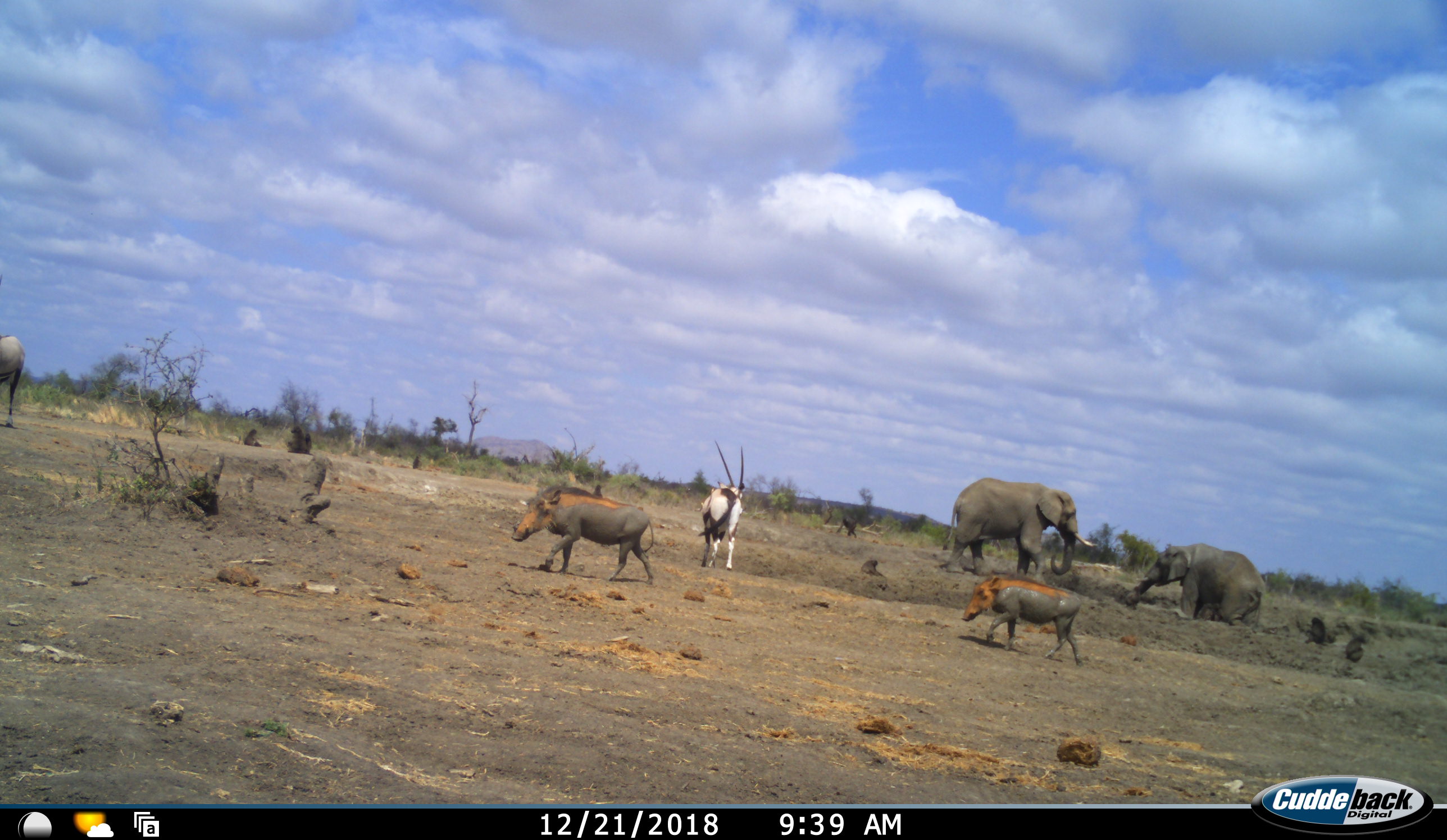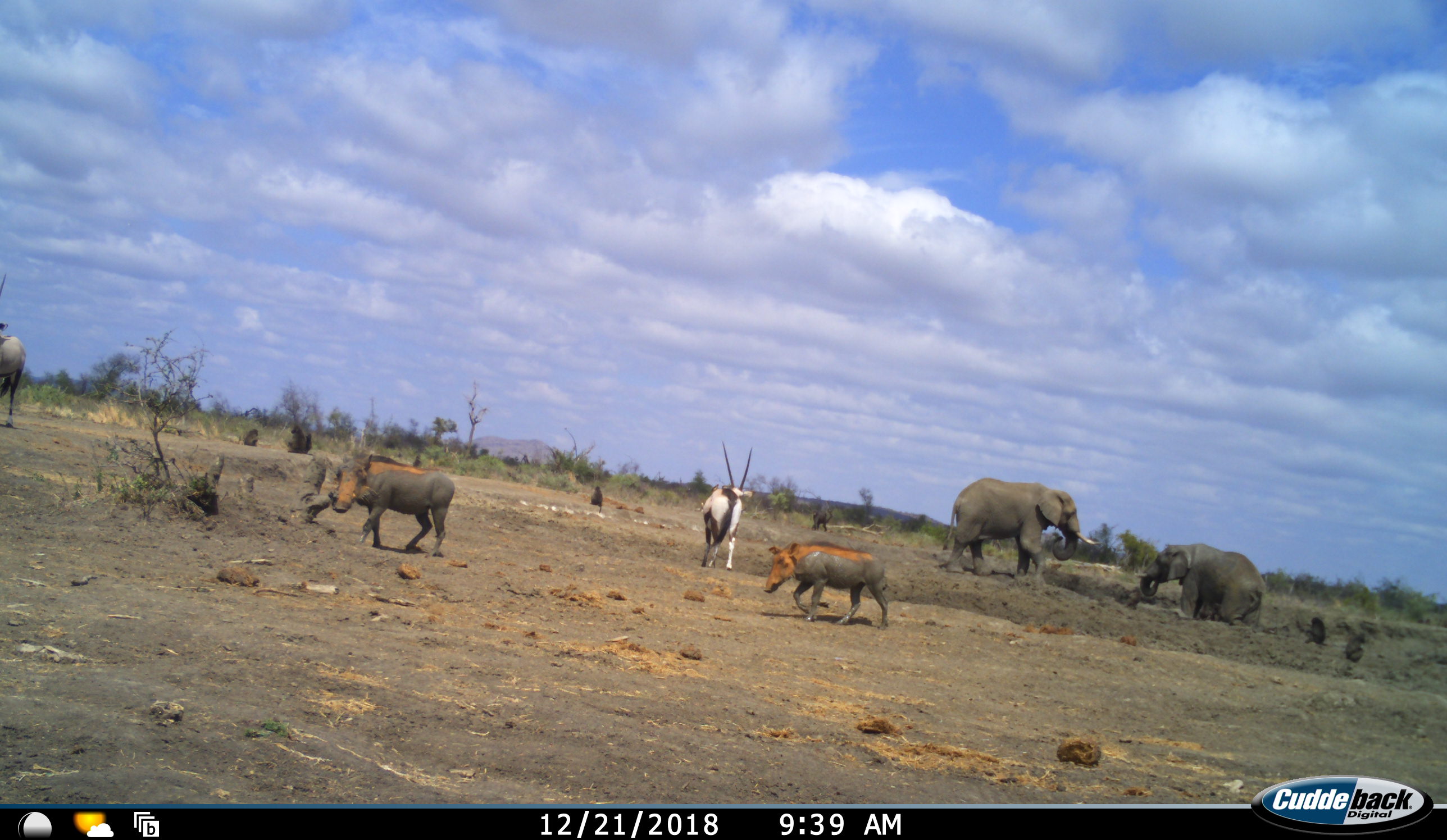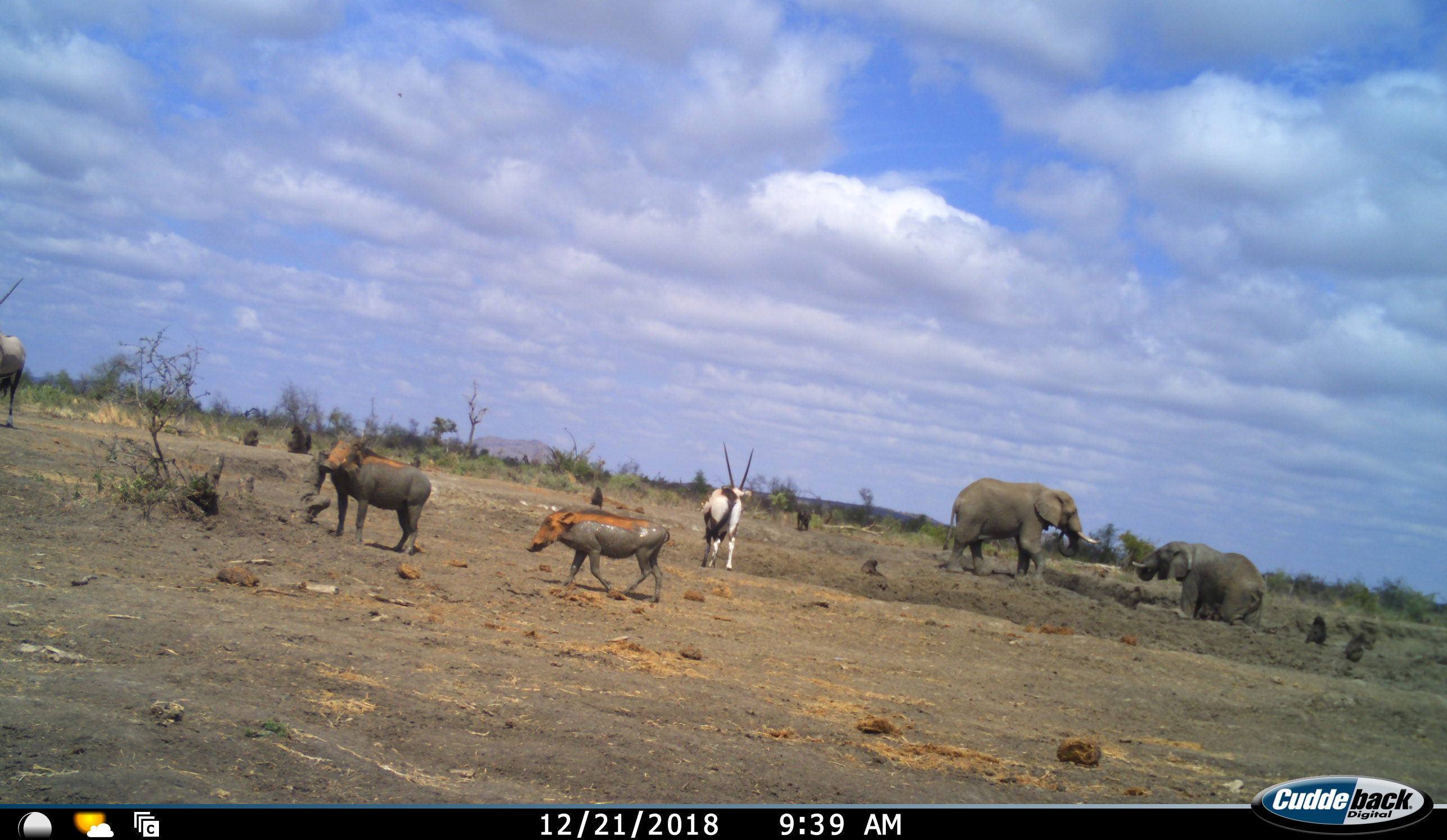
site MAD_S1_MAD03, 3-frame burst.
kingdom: Animalia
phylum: Chordata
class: Mammalia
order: Primates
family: Cercopithecidae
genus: Papio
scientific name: Papio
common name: baboon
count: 3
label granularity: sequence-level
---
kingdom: Animalia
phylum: Chordata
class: Mammalia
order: Proboscidea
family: Elephantidae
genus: Loxodonta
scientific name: Loxodonta africana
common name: african bush elephant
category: elephant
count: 2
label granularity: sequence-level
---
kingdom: Animalia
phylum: Chordata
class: Mammalia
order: Artiodactyla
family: Bovidae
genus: Oryx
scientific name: Oryx gazella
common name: gemsbok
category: oryx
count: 2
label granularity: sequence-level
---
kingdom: Animalia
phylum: Chordata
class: Mammalia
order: Artiodactyla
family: Suidae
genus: Phacochoerus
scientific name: Phacochoerus africanus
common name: warthog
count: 2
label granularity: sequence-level